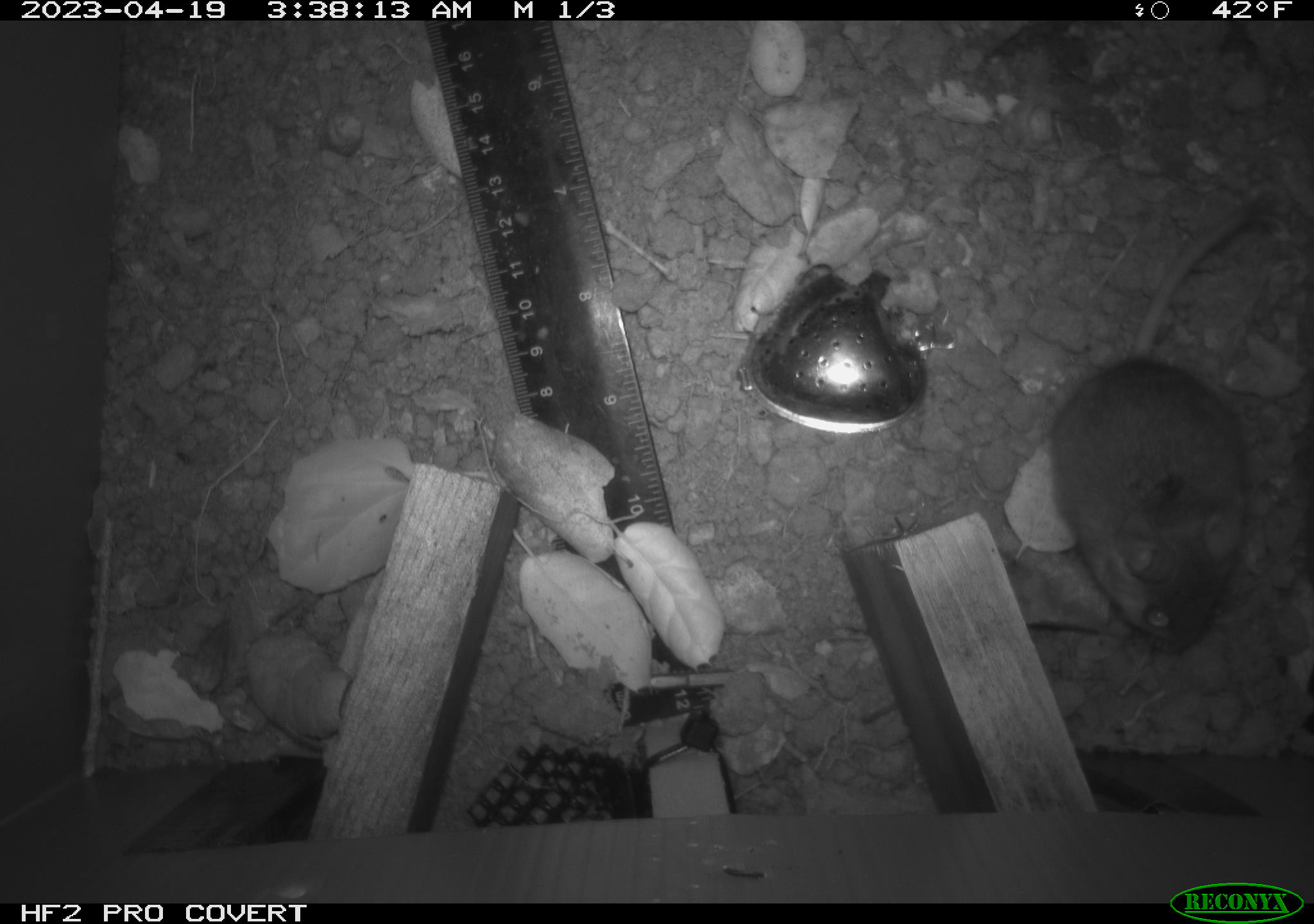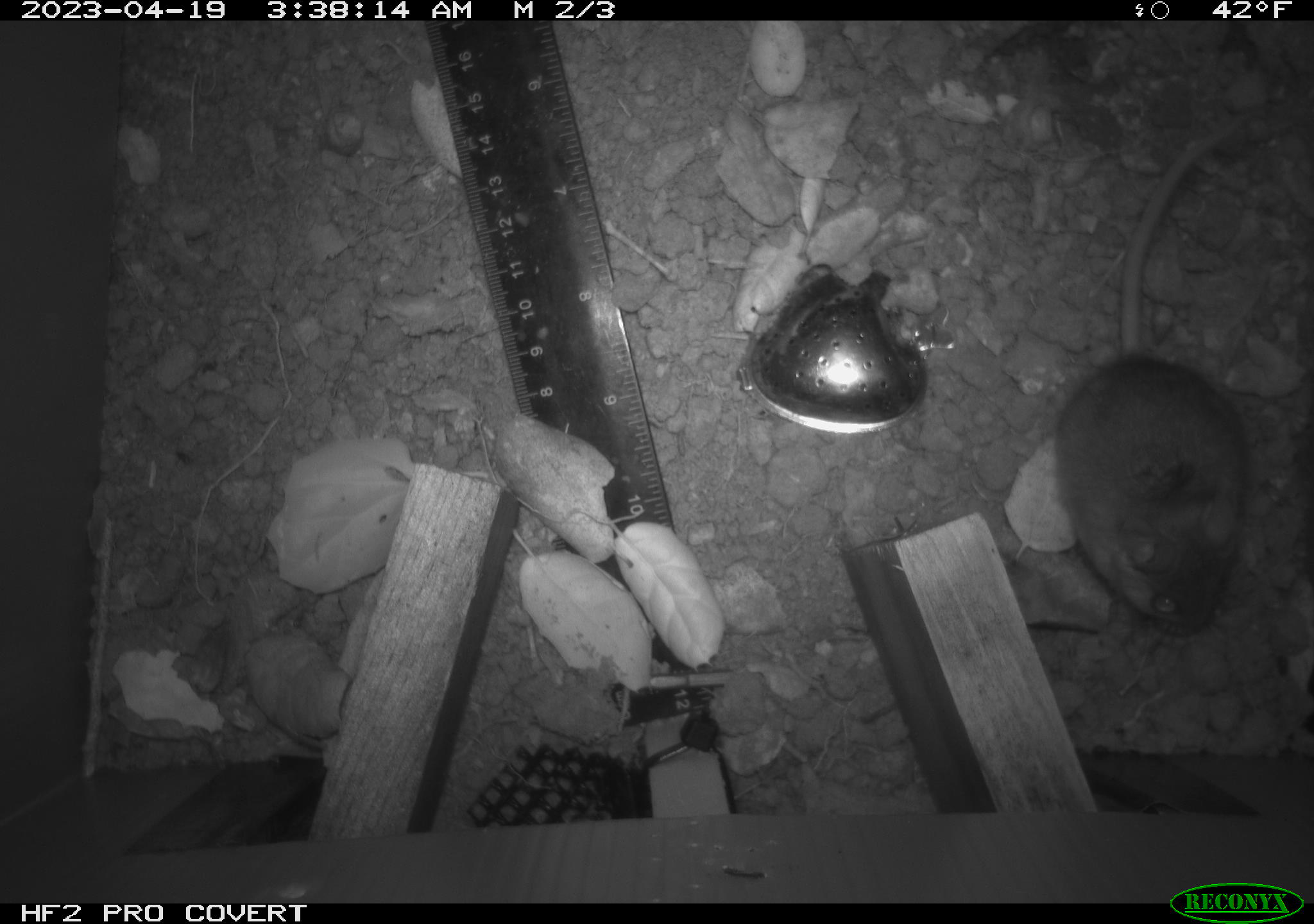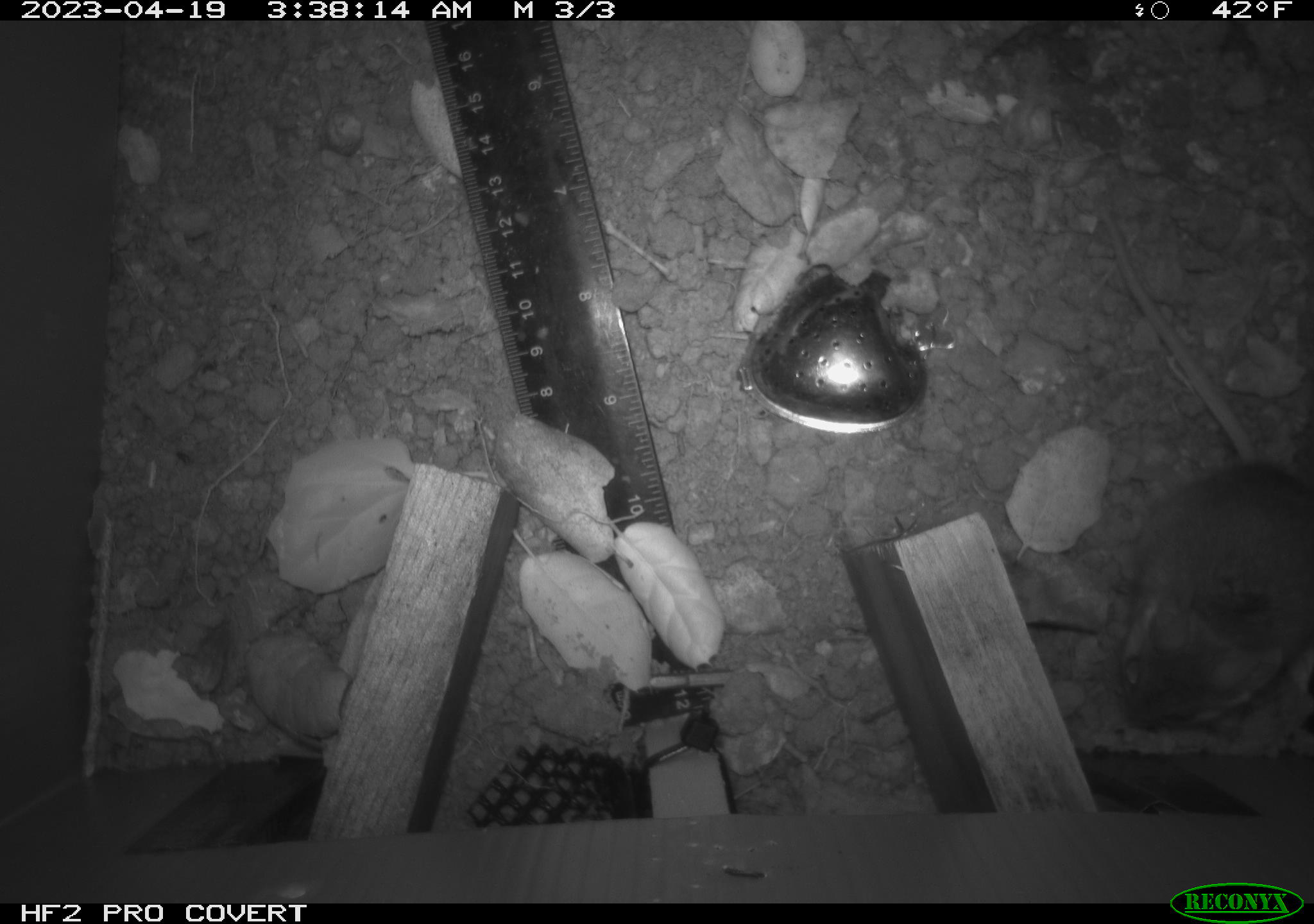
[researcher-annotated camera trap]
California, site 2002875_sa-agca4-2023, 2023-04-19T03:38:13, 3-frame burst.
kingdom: Animalia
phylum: Chordata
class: Mammalia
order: Rodentia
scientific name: Rodentia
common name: mouse species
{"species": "mouse species (Rodentia)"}